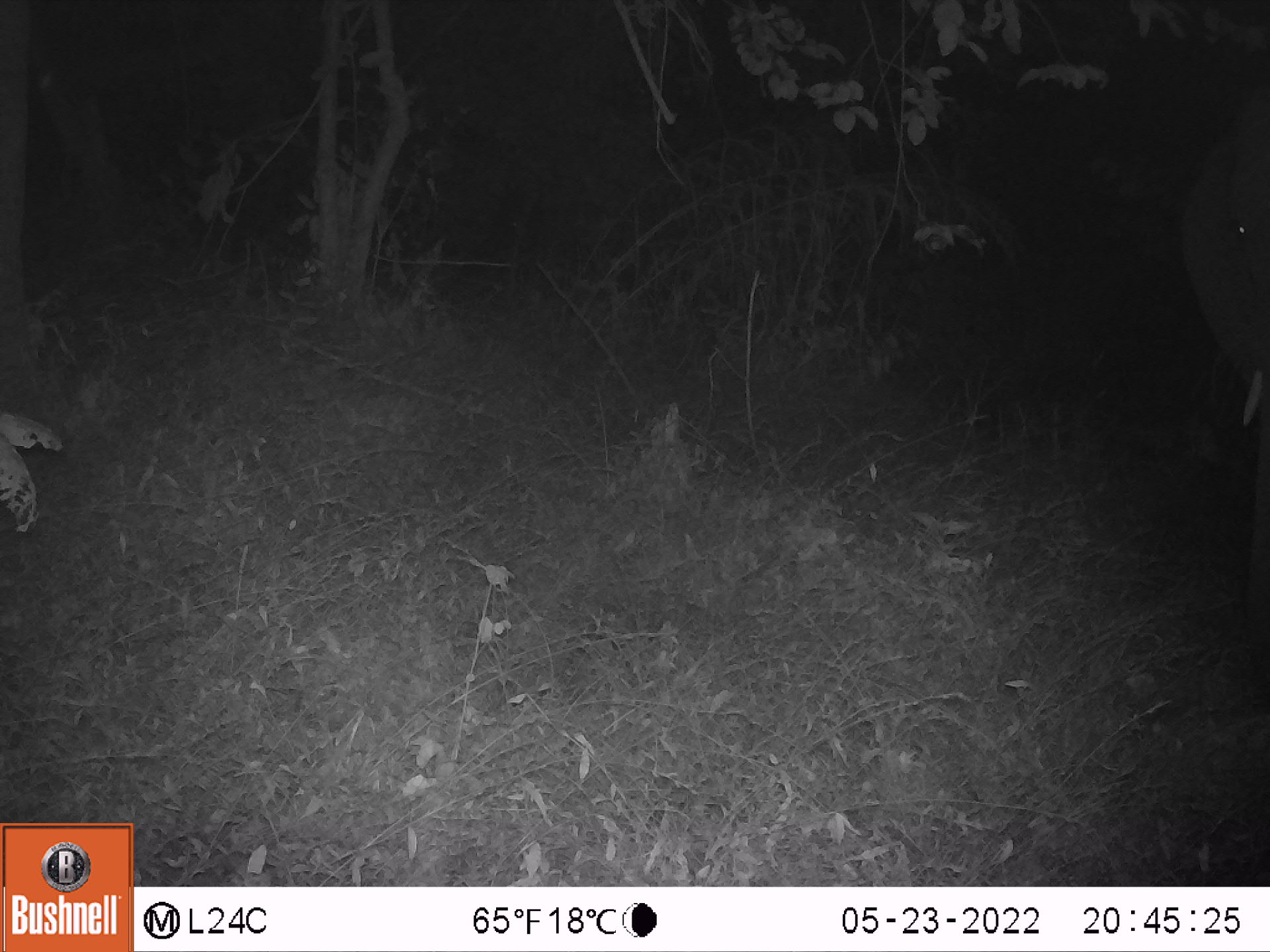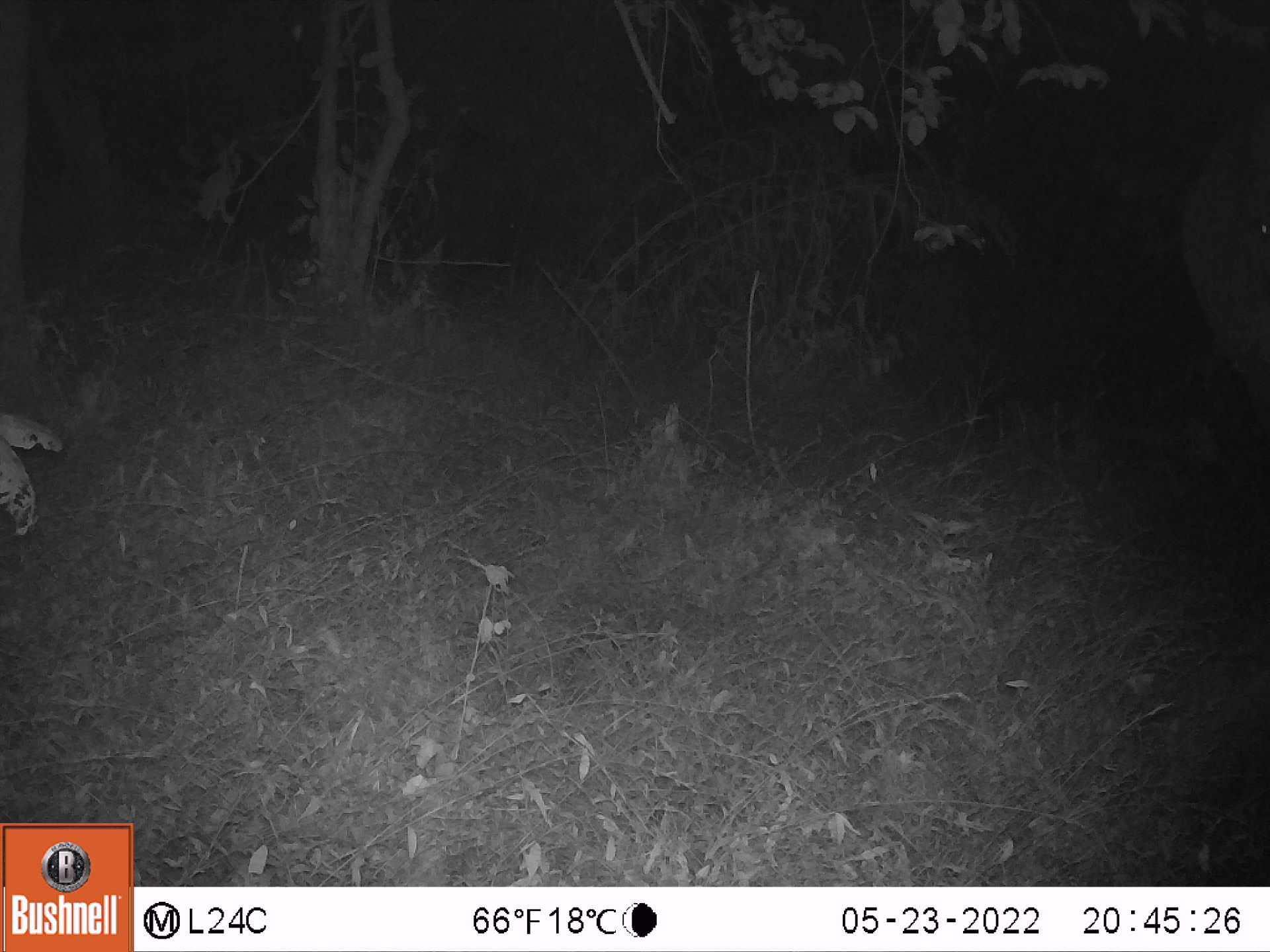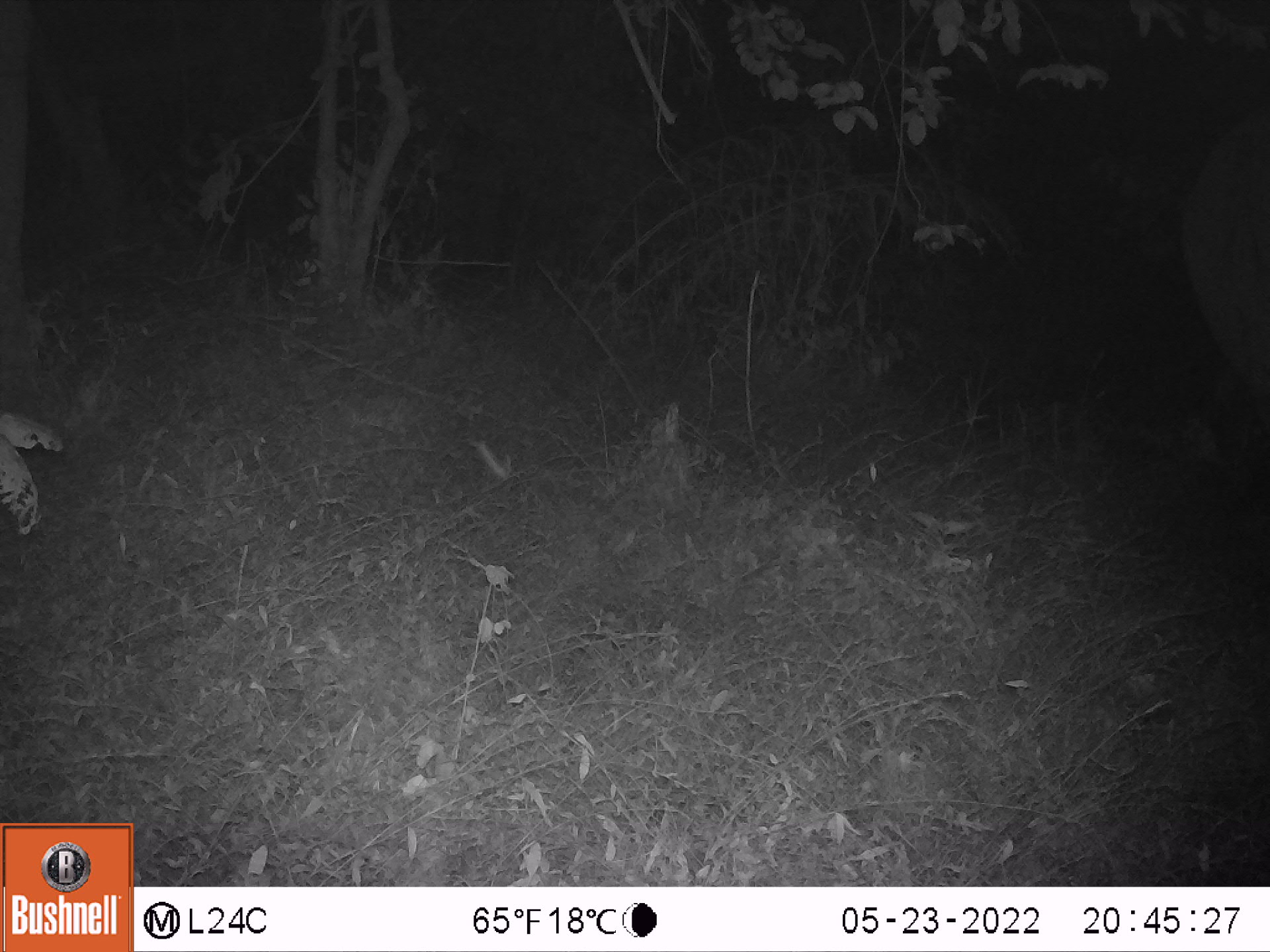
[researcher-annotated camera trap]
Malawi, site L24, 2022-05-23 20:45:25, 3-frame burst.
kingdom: Animalia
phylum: Chordata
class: Mammalia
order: Proboscidea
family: Elephantidae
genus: Loxodonta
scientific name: Loxodonta africana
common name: african savanna elephant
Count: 2.